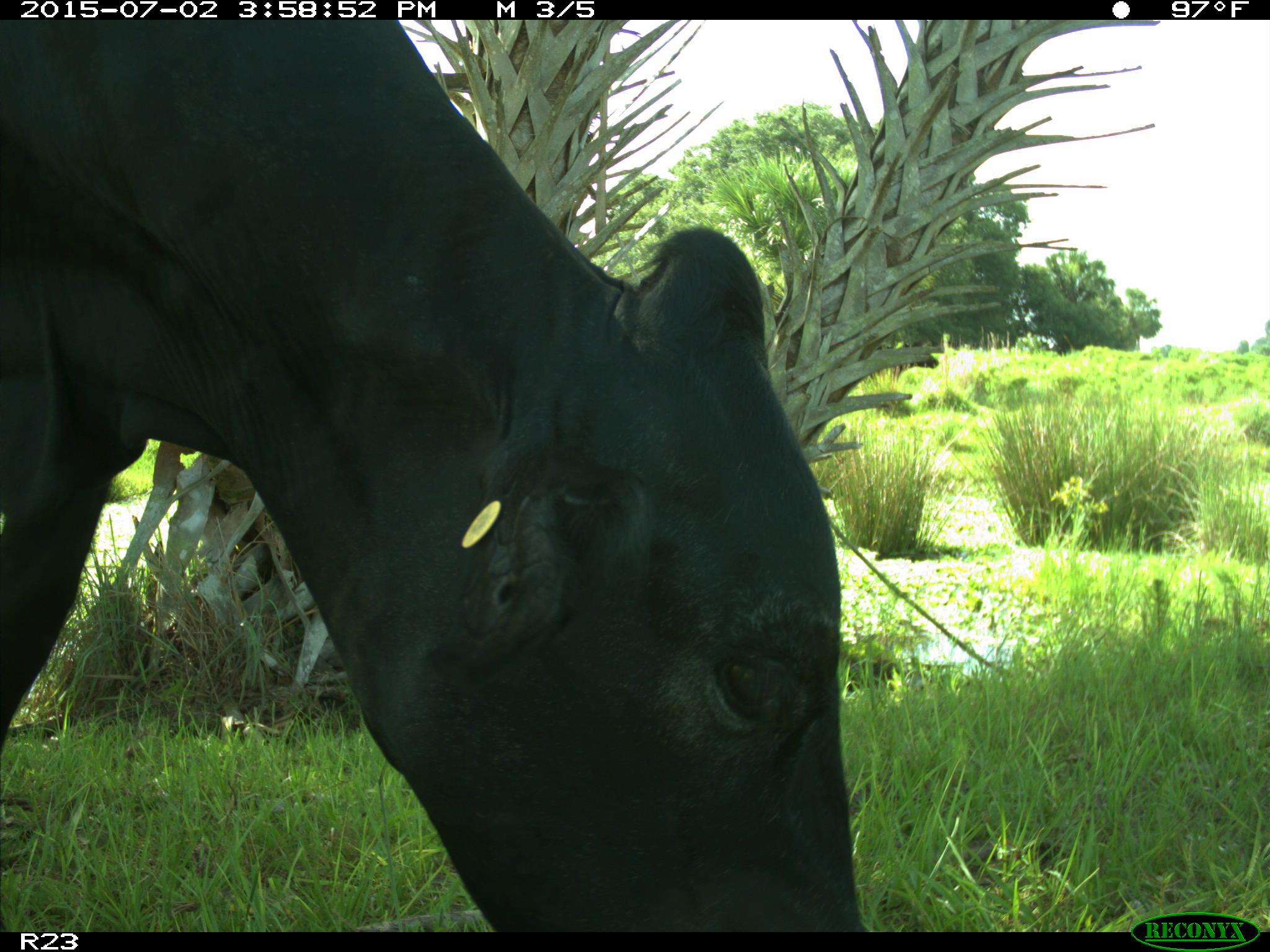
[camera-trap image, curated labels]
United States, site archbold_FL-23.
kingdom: Animalia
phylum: Chordata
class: Mammalia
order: Artiodactyla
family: Bovidae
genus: Bos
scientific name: Bos taurus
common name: domestic cow